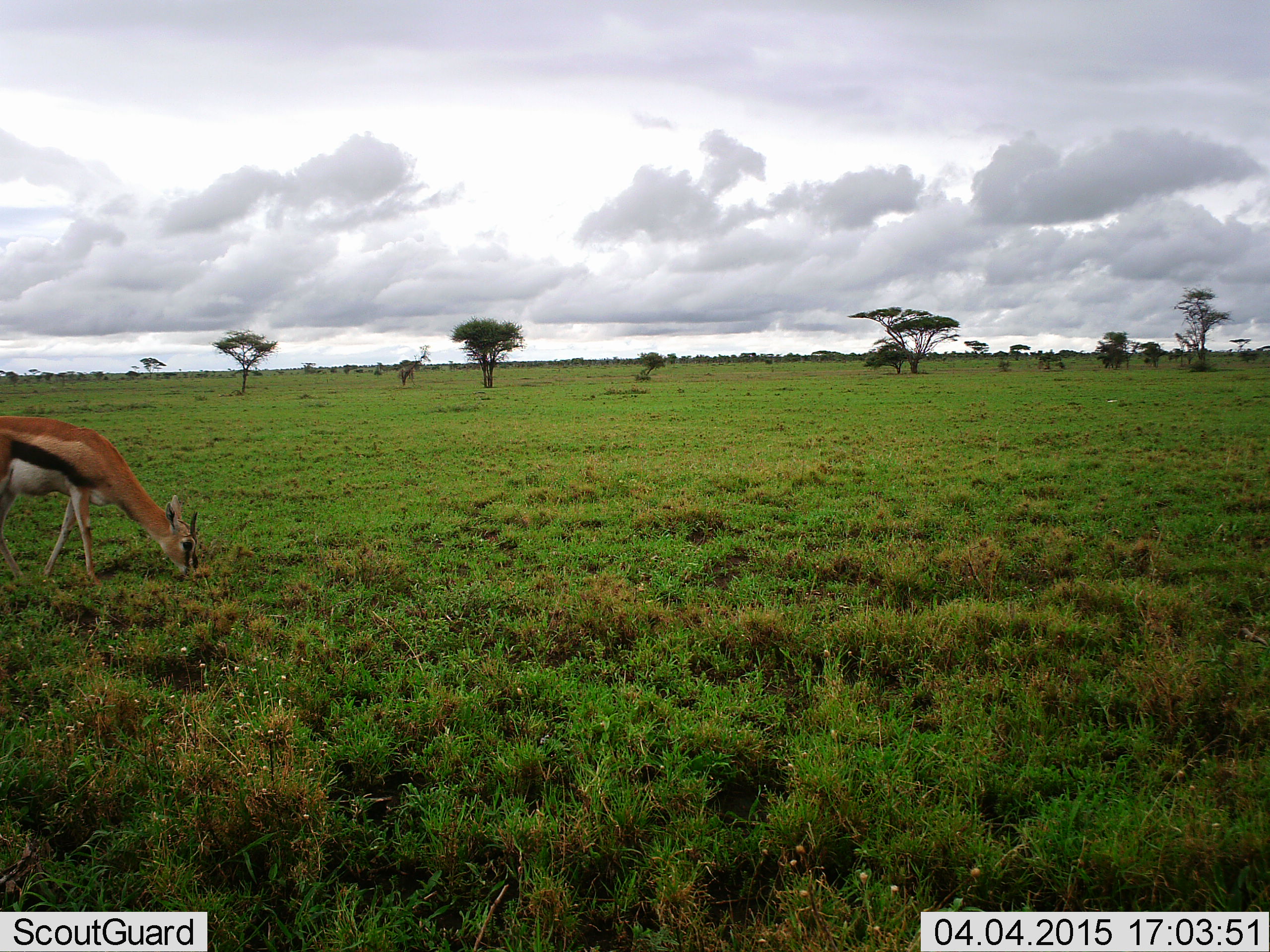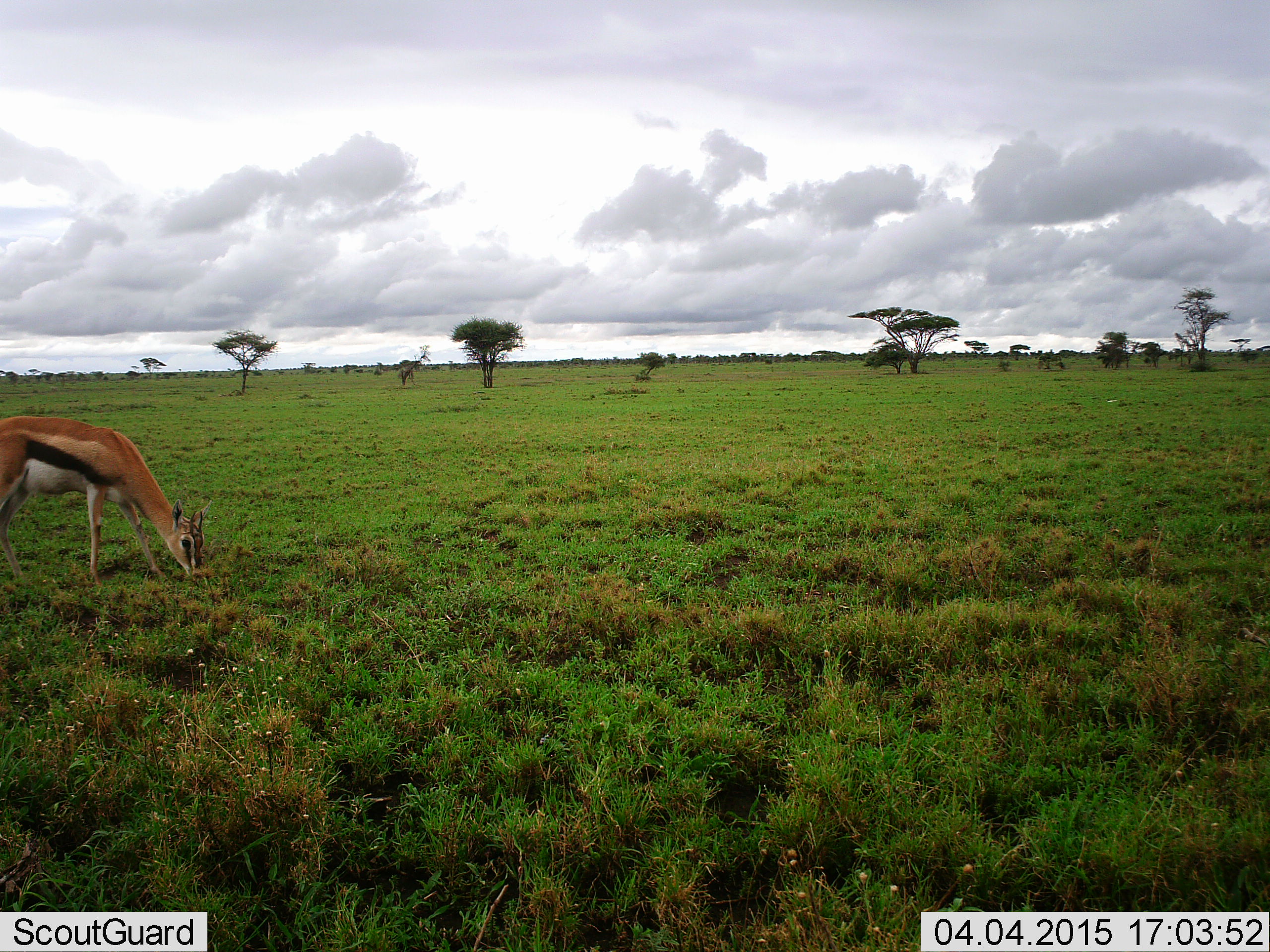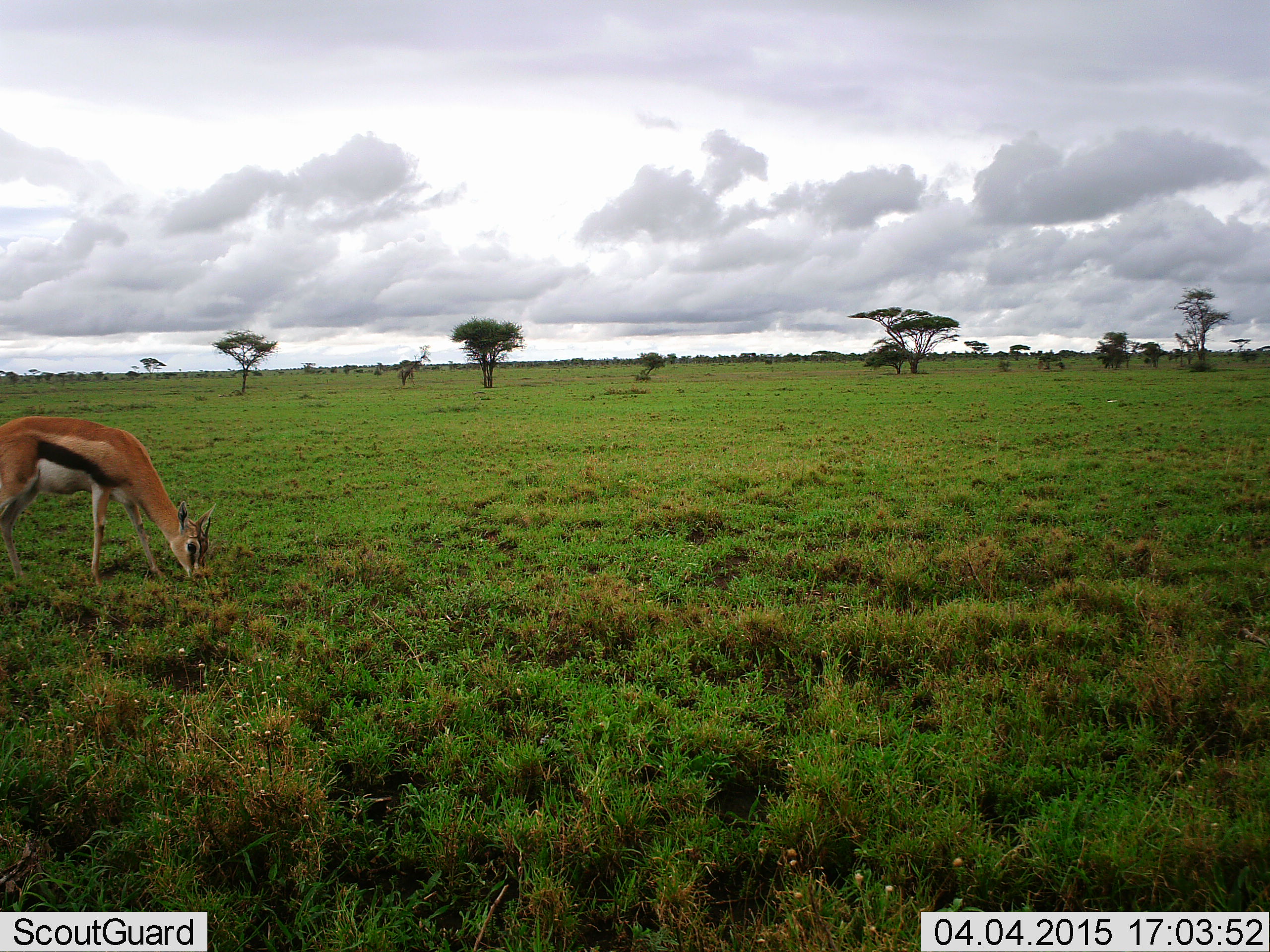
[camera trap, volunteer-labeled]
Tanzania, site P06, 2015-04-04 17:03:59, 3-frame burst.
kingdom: Animalia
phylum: Chordata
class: Mammalia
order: Artiodactyla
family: Bovidae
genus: Eudorcas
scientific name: Eudorcas thomsonii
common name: thomson's gazelle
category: gazellethomsons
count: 1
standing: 30%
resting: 0%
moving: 10%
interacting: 0%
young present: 0%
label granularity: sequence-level